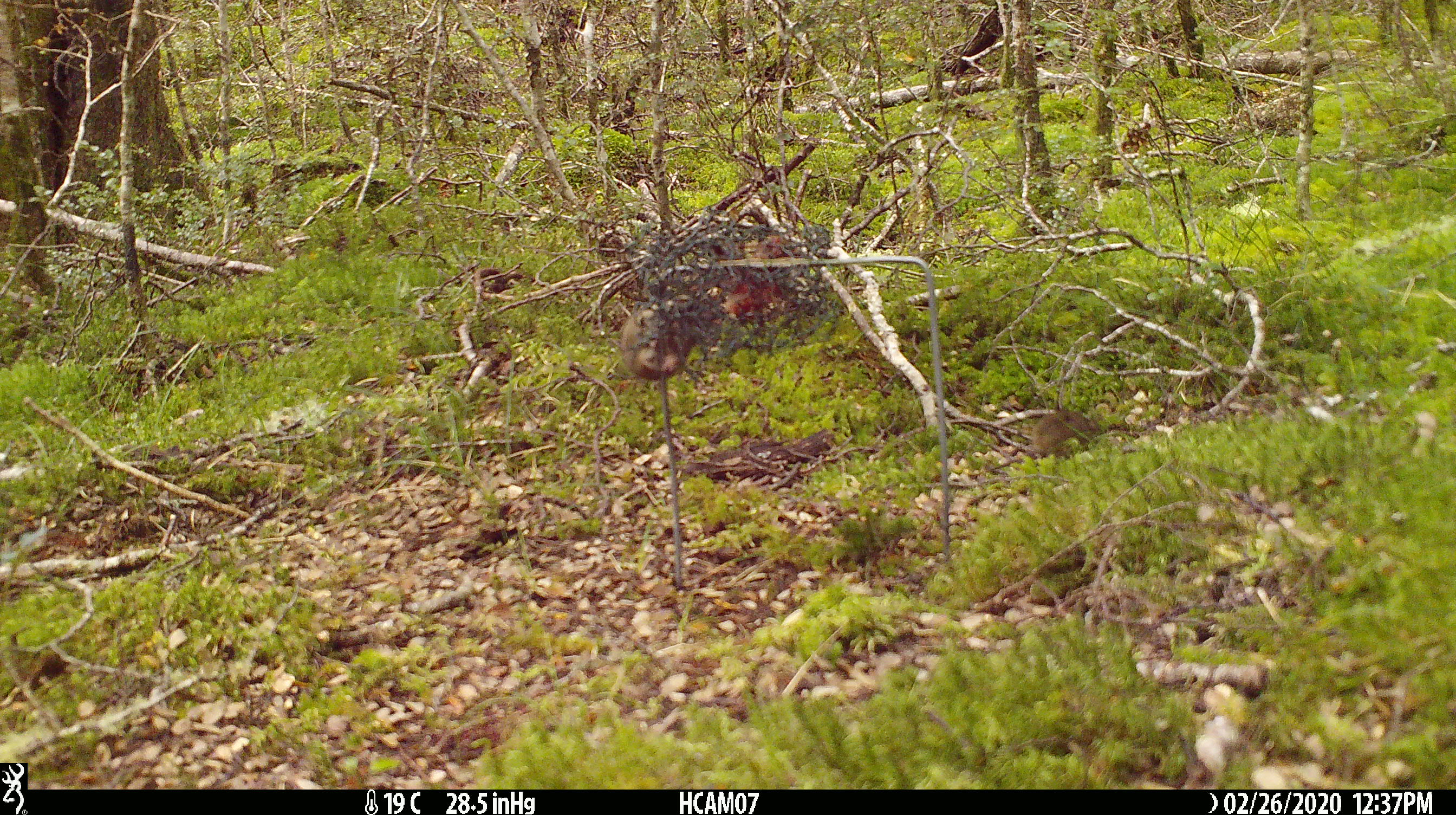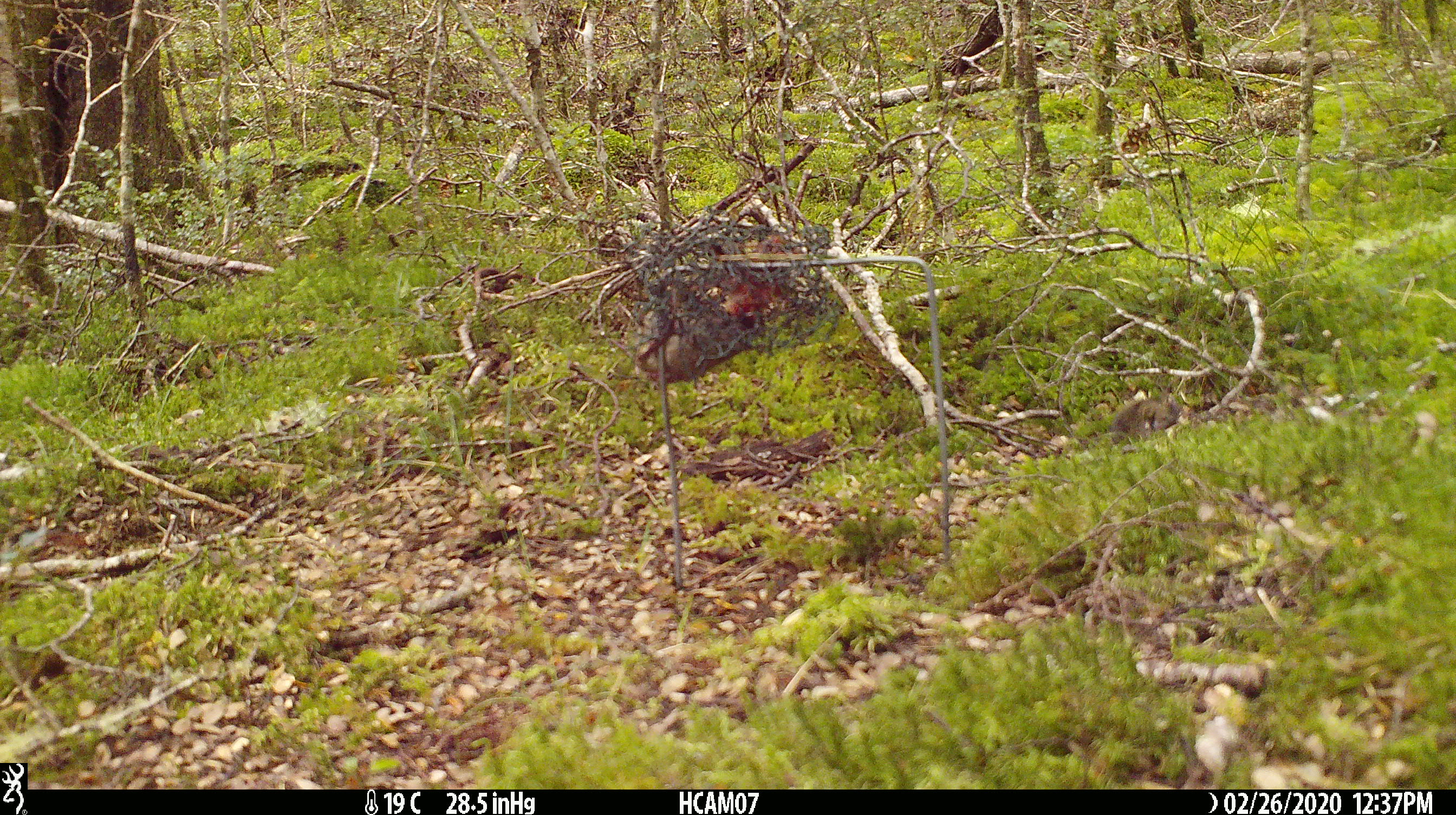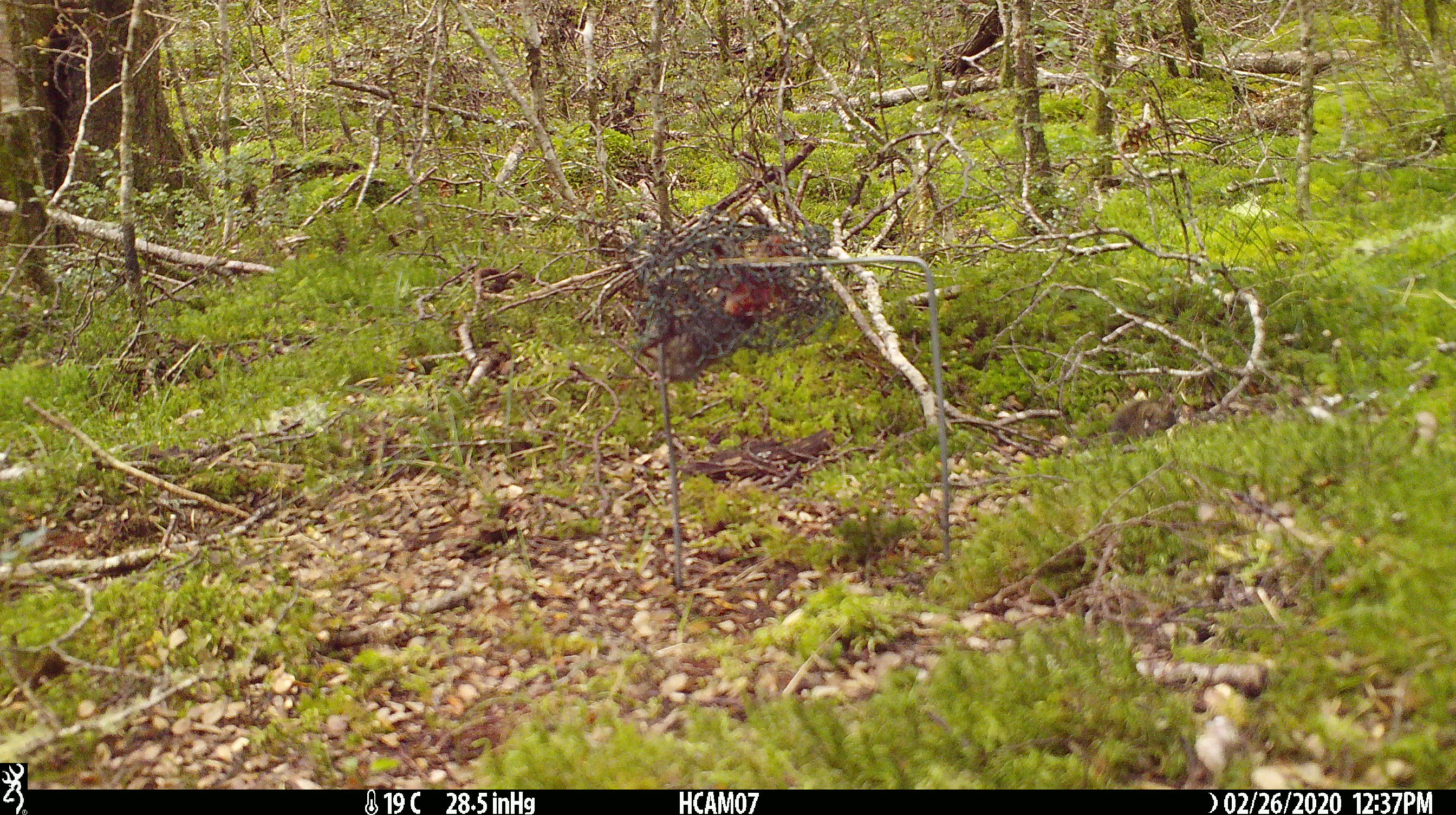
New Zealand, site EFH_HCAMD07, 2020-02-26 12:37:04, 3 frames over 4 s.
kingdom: Animalia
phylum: Chordata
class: Mammalia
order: Rodentia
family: Muridae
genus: Mus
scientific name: Mus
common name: mouse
Mouse (Mus).